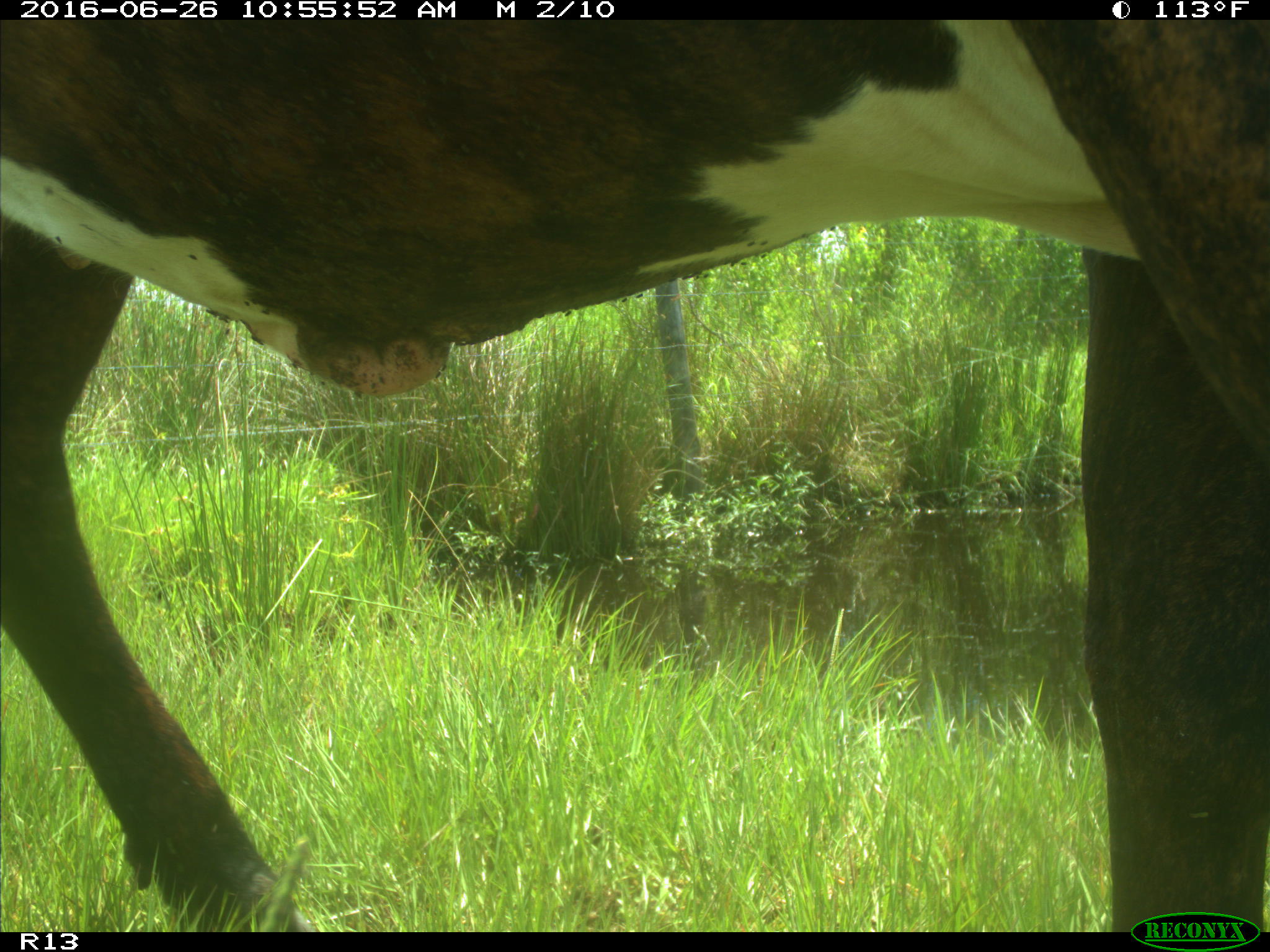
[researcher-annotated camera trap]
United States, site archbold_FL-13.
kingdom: Animalia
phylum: Chordata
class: Mammalia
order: Artiodactyla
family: Bovidae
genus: Bos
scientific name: Bos taurus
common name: domestic cow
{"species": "Bos taurus (domestic cow)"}